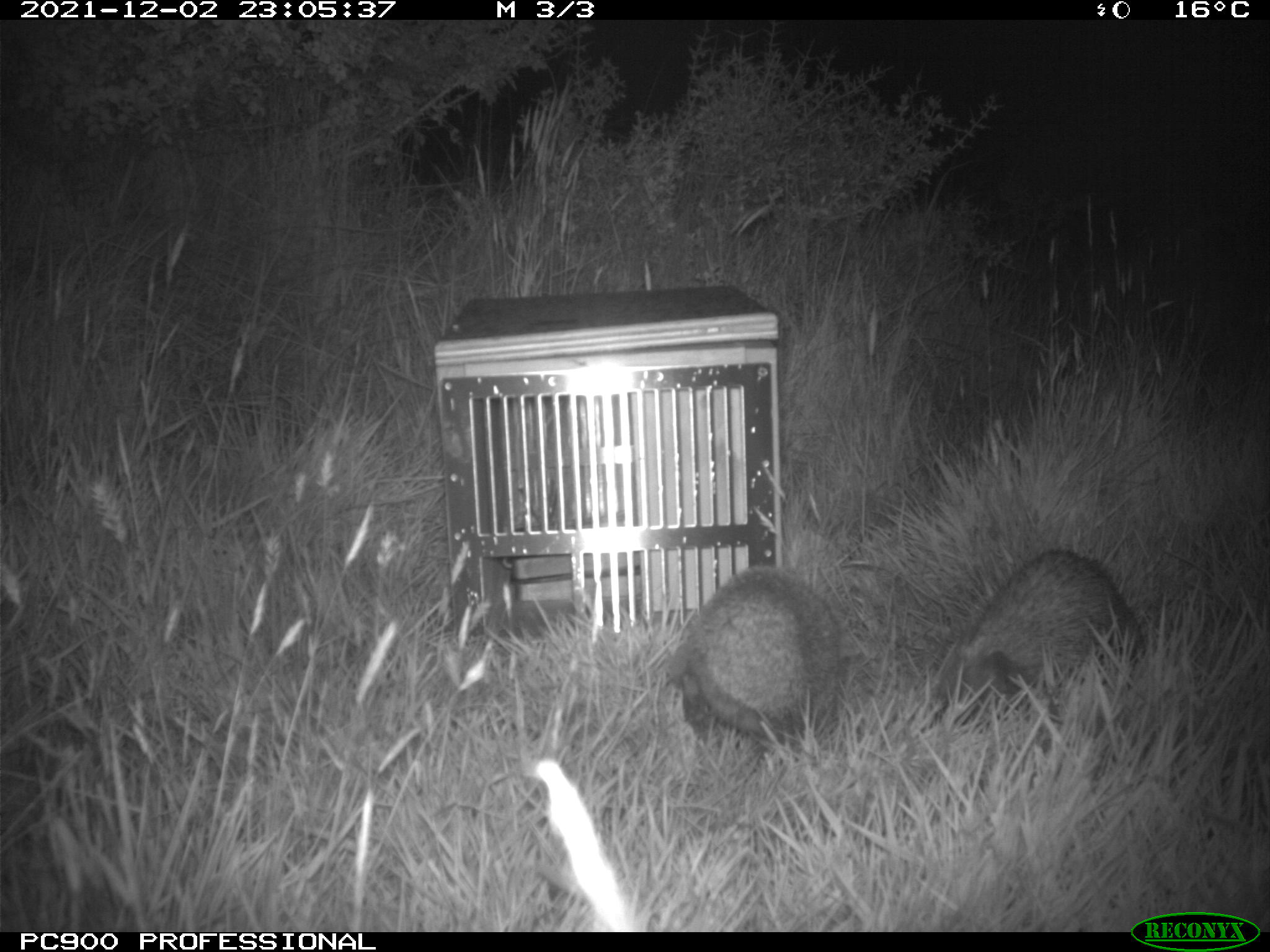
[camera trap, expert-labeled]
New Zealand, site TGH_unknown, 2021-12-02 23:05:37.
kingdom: Animalia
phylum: Chordata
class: Mammalia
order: Eulipotyphla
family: Erinaceidae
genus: Erinaceus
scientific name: Erinaceus europaeus europaeus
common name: european hedgehog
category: hedgehog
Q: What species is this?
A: Hedgehog (european hedgehog) (Erinaceus europaeus europaeus).